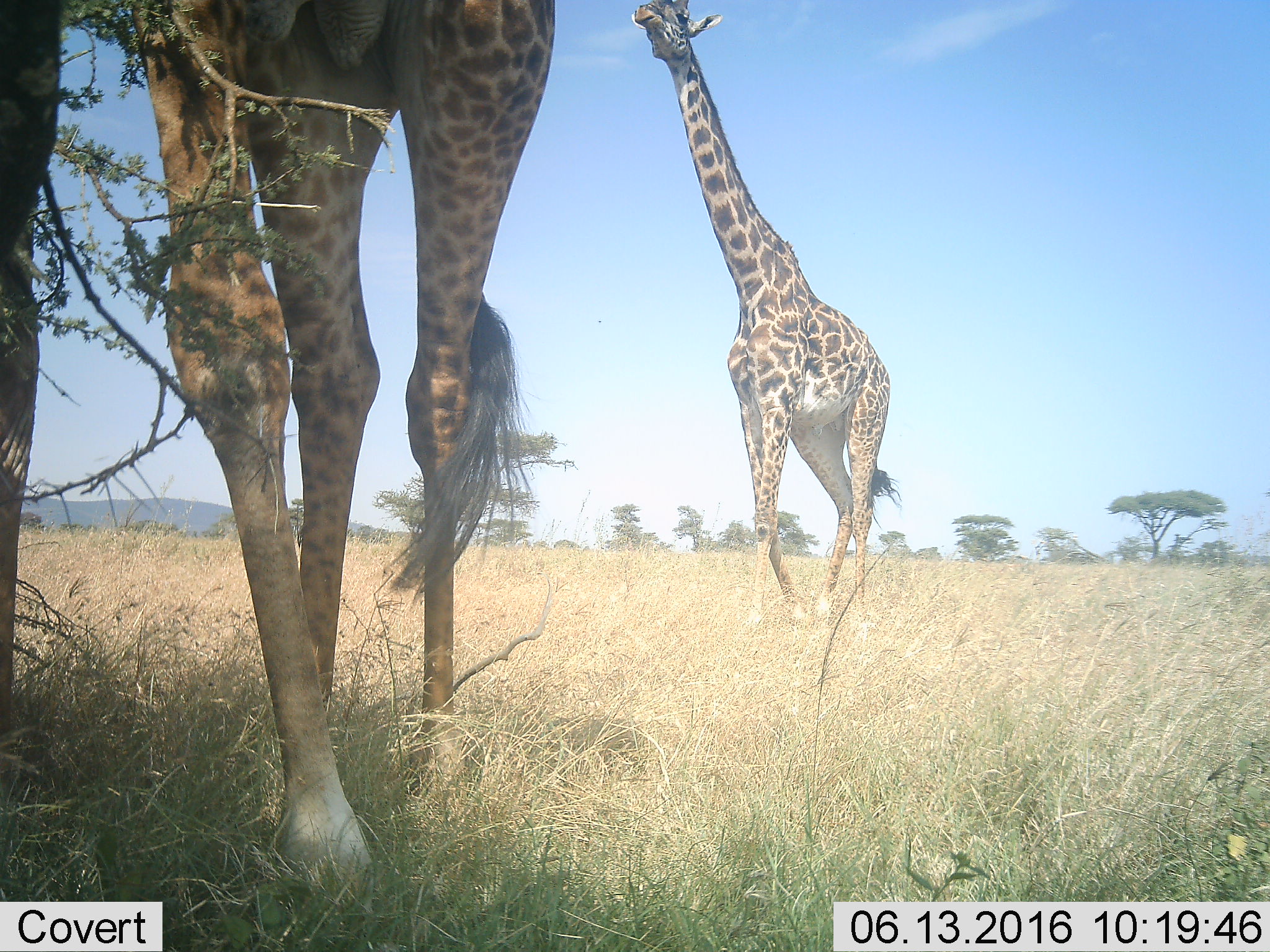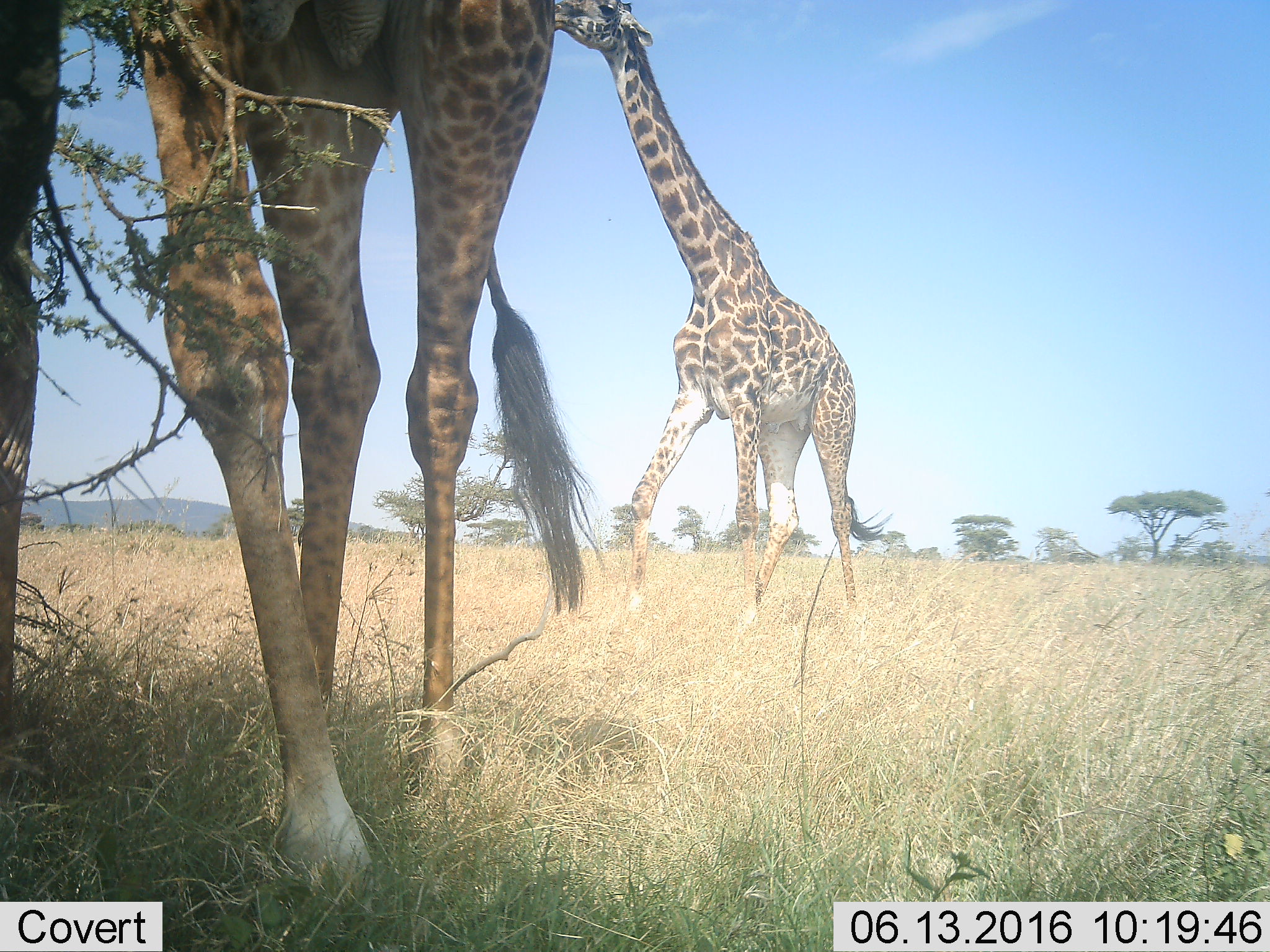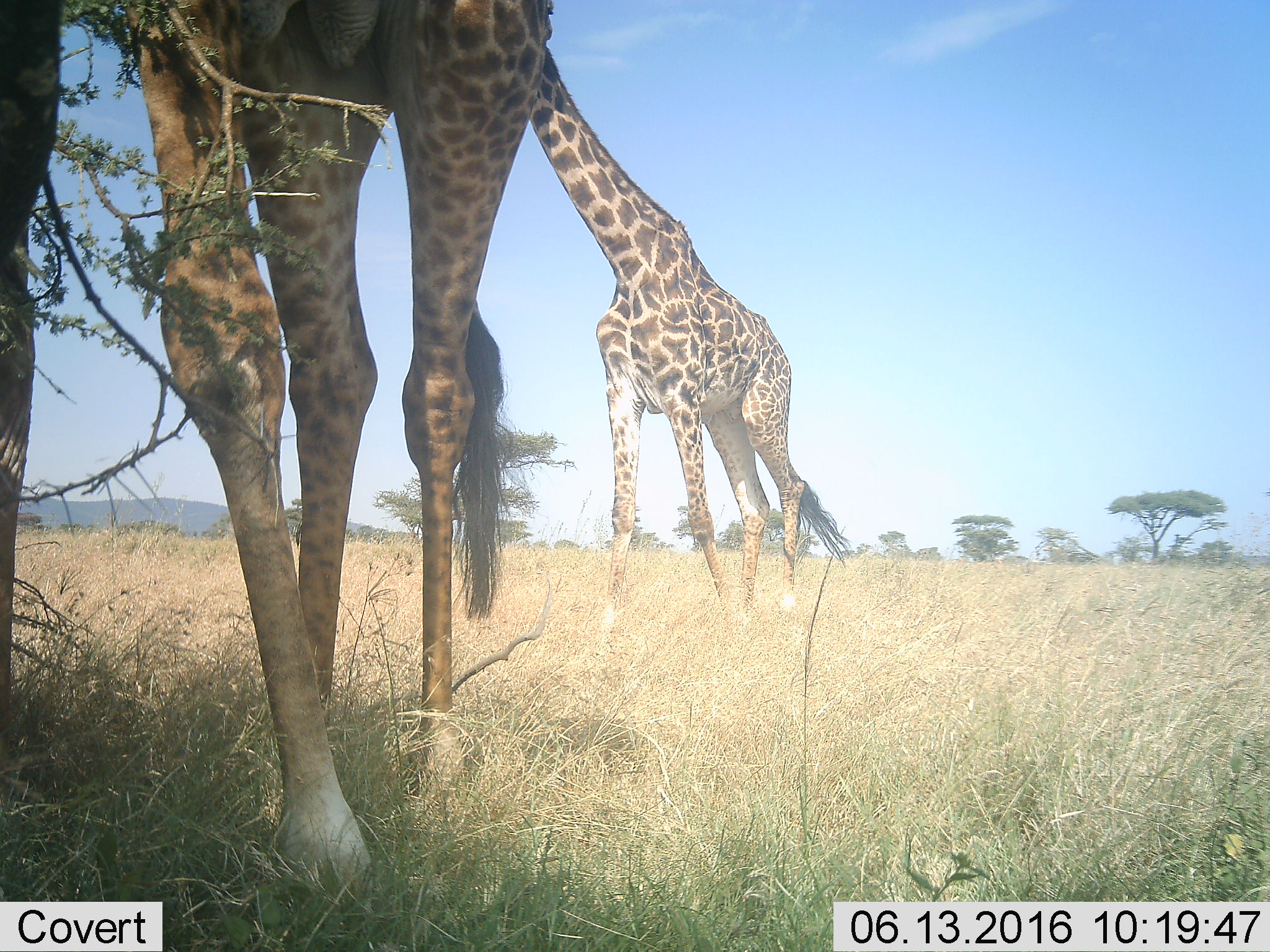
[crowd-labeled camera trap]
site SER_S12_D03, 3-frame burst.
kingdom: Animalia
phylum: Chordata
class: Mammalia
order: Artiodactyla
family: Giraffidae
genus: Giraffa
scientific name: Giraffa camelopardalis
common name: giraffe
Giraffe (Giraffa camelopardalis), count 2. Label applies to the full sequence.